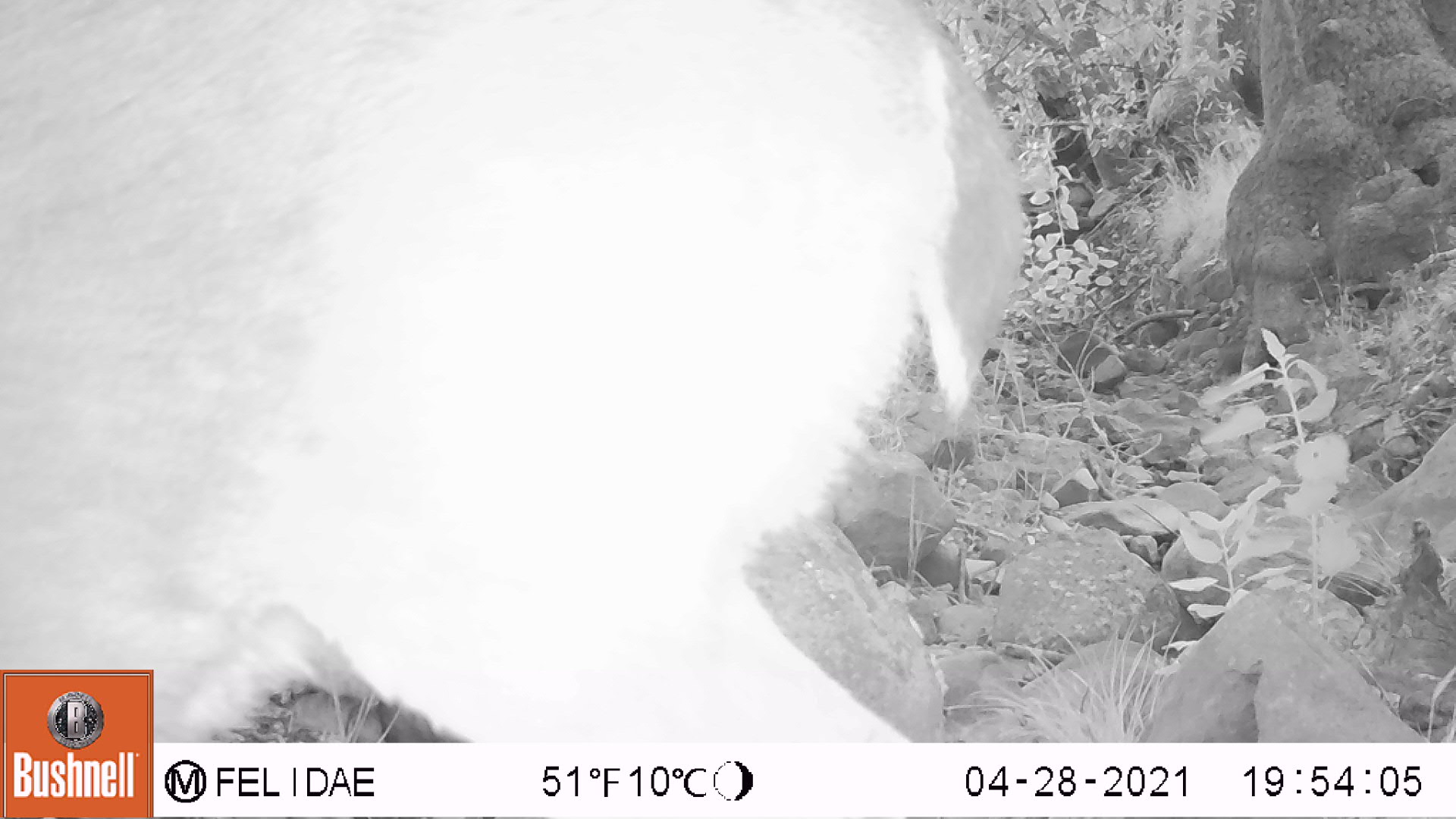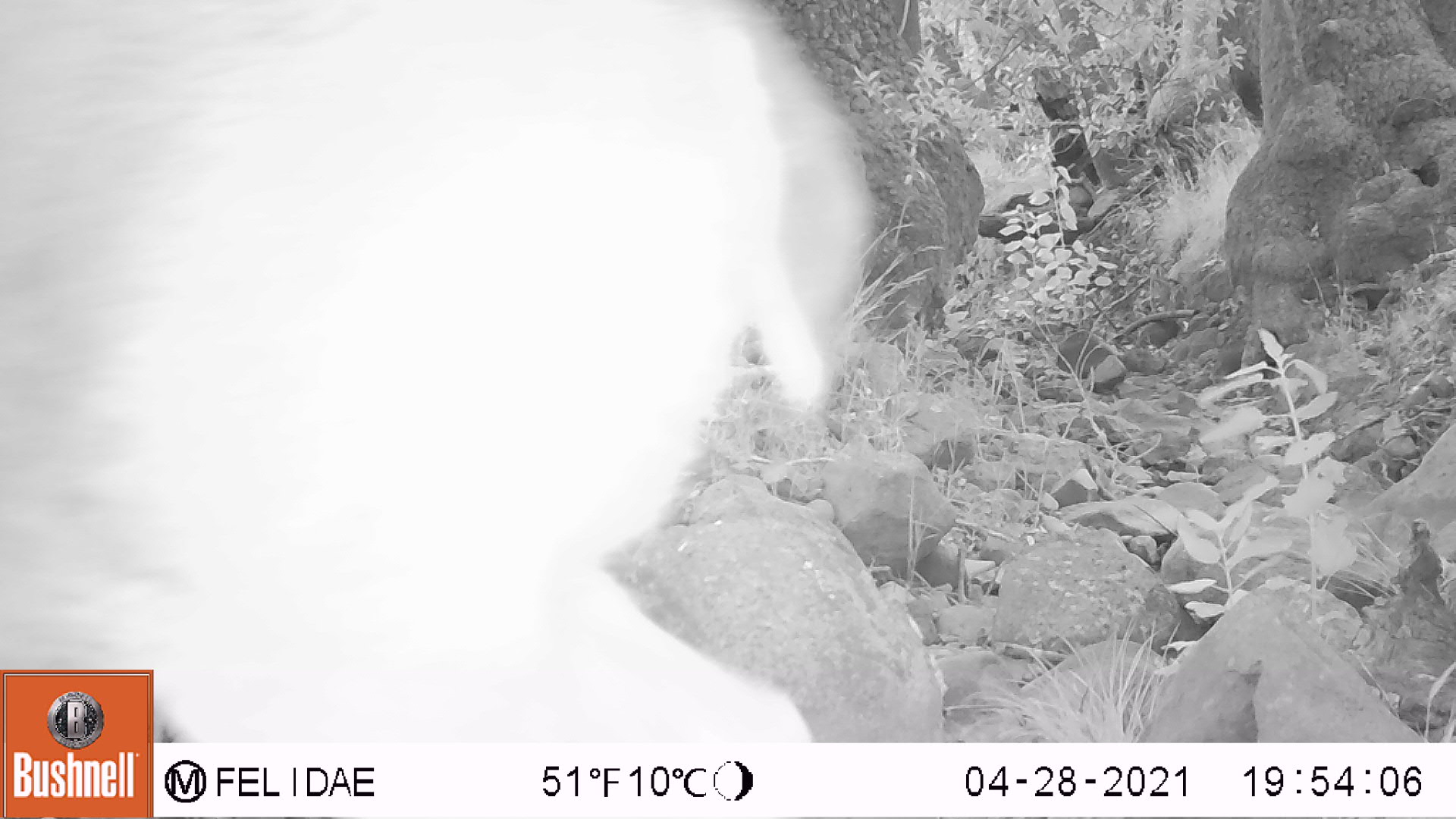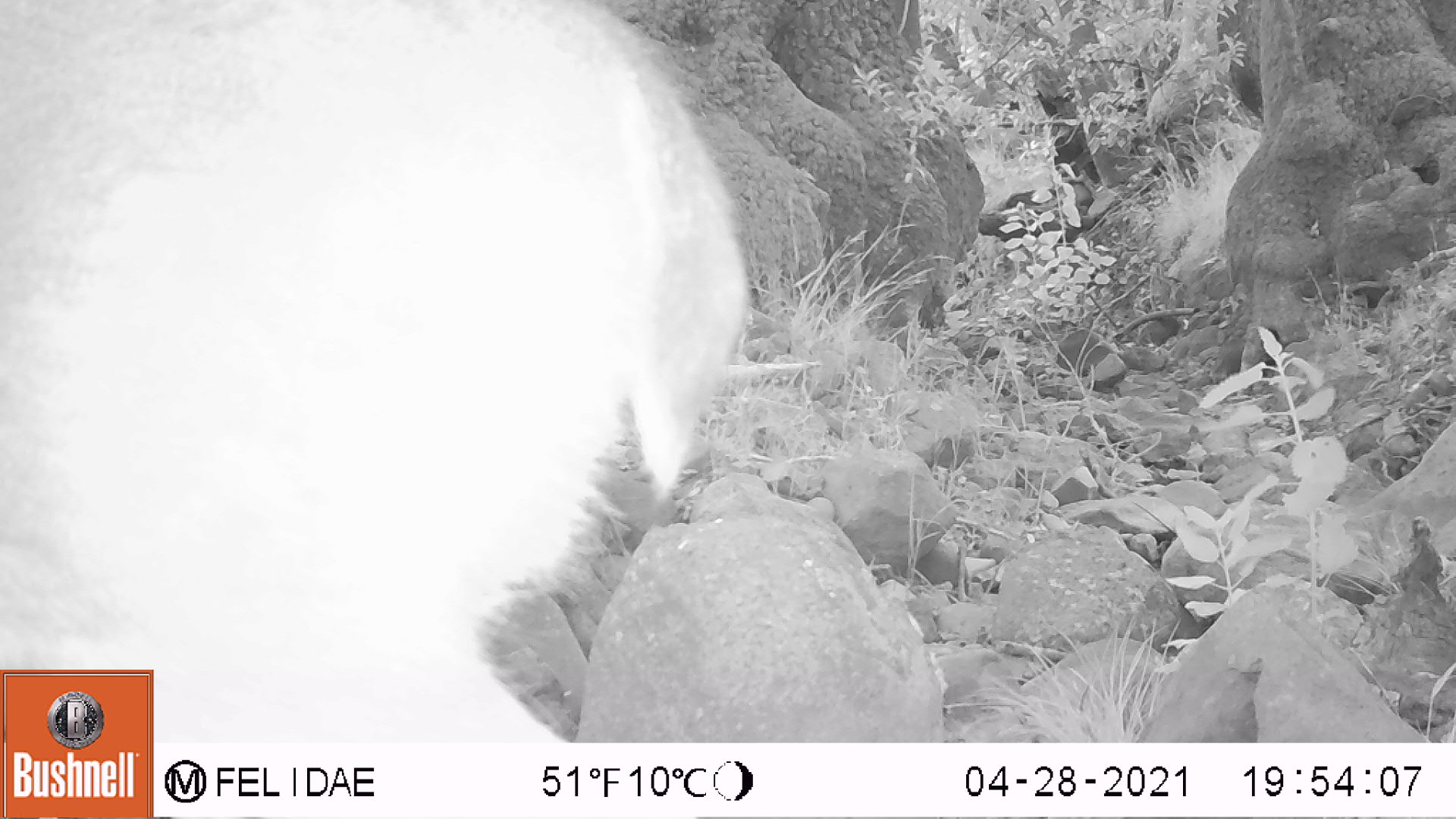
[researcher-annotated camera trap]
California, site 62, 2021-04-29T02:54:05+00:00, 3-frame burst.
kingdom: Animalia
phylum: Chordata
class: Mammalia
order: Artiodactyla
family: Cervidae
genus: Odocoileus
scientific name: Odocoileus hemionus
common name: mule deer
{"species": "mule deer (Odocoileus hemionus)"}